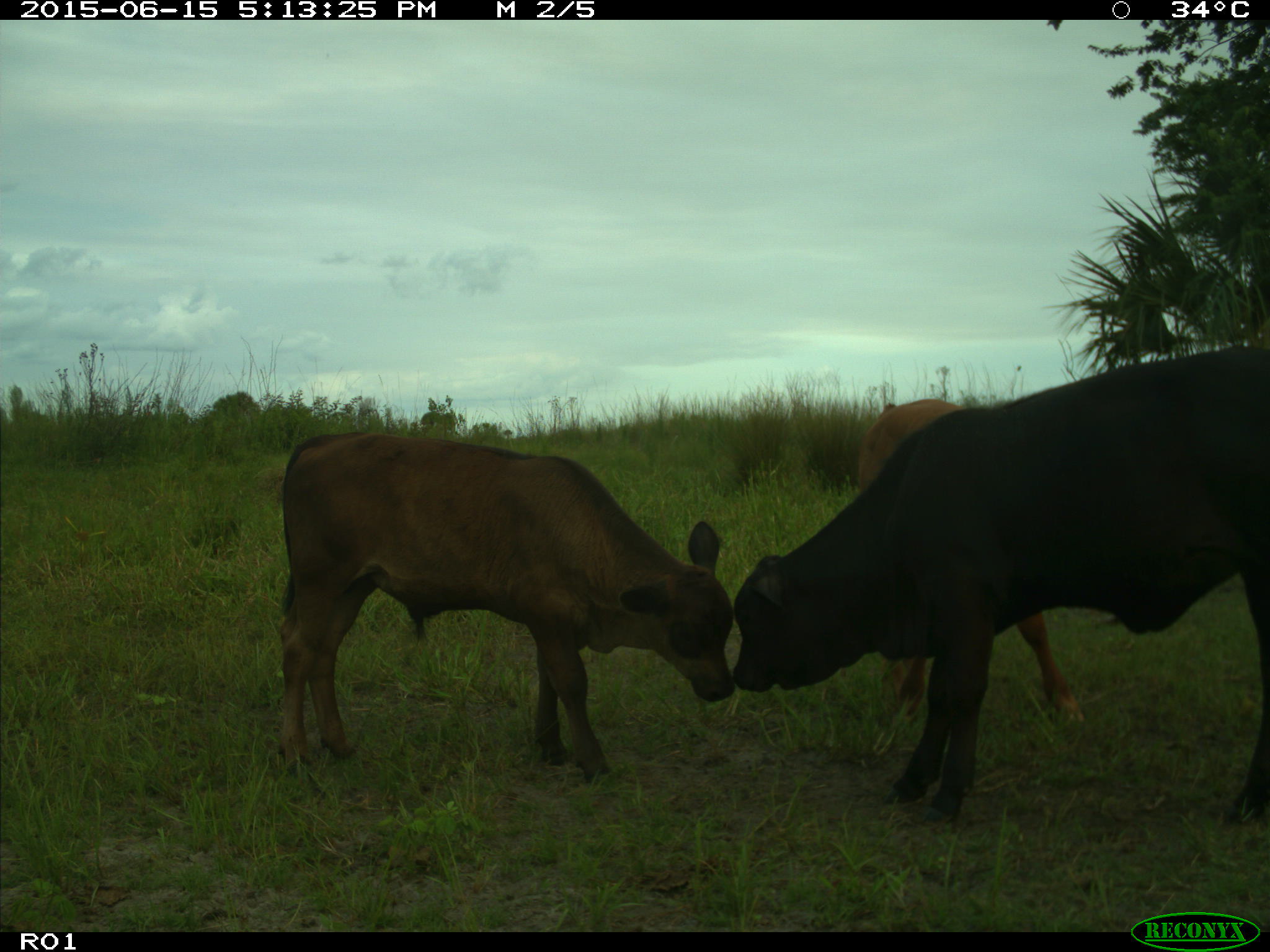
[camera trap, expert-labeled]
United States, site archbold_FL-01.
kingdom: Animalia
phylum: Chordata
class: Mammalia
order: Artiodactyla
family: Bovidae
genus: Bos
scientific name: Bos taurus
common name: domestic cow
Bos taurus (domestic cow).